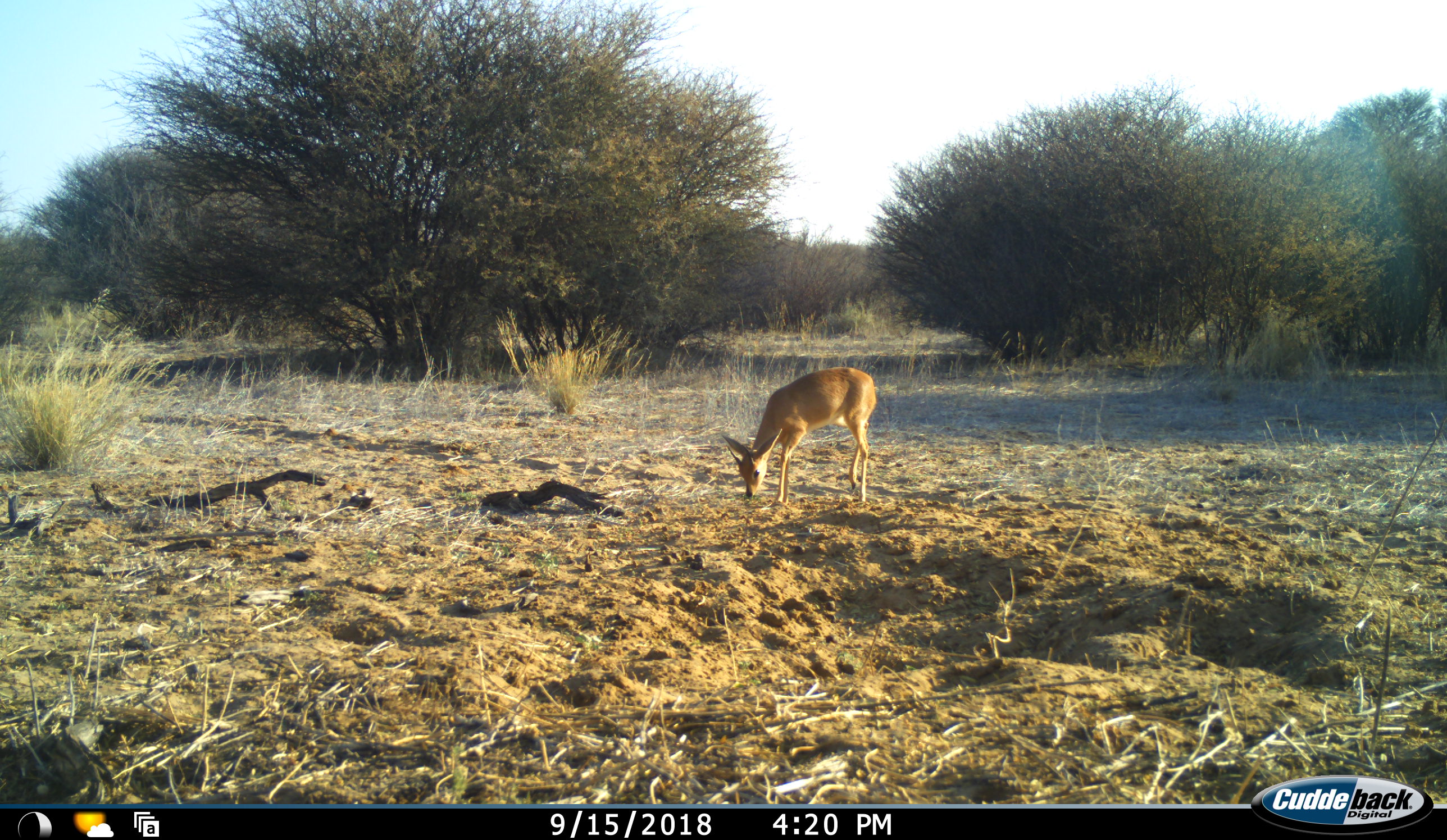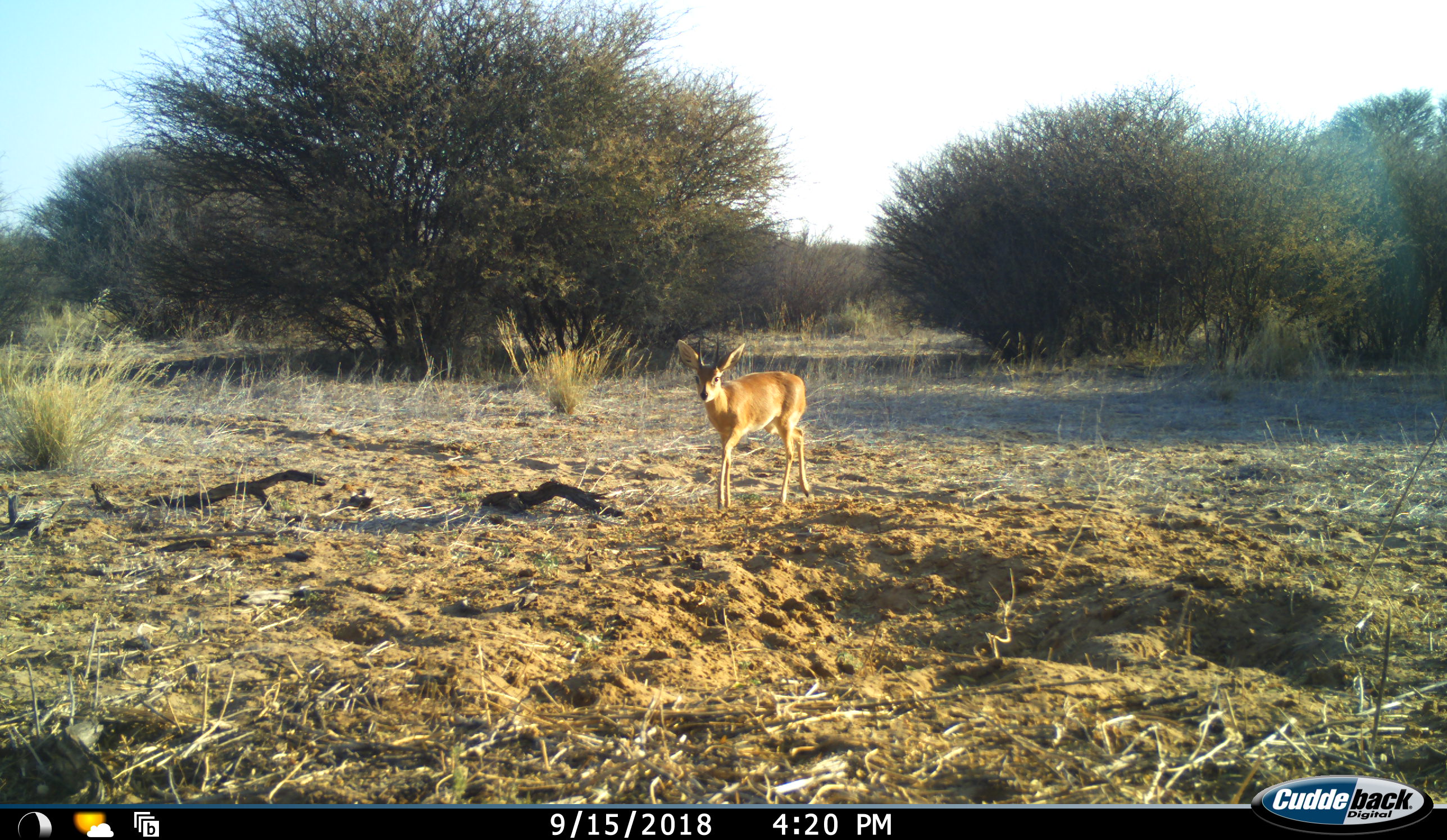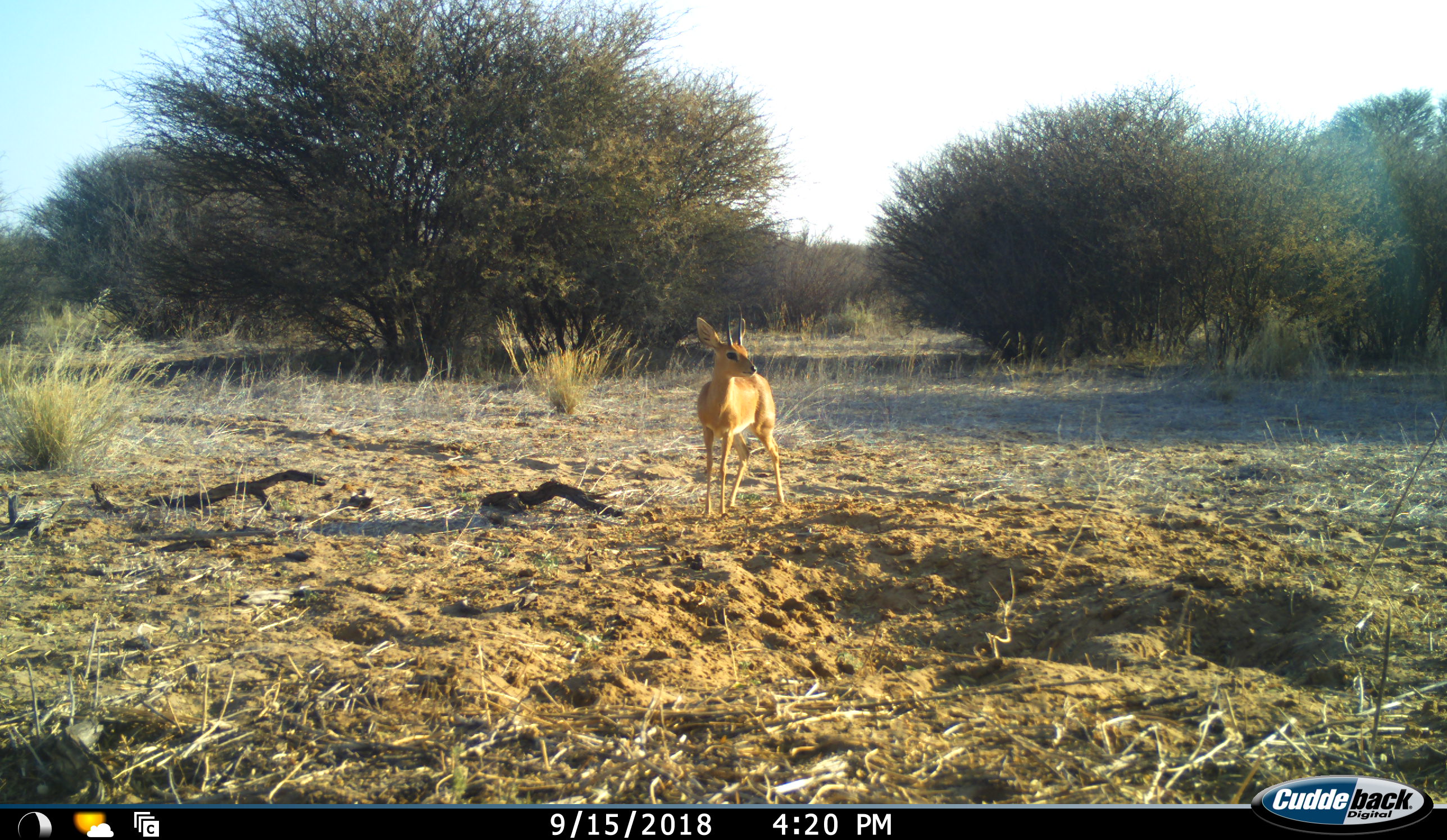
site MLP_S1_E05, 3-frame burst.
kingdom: Animalia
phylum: Chordata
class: Mammalia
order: Artiodactyla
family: Bovidae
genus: Raphicerus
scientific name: Raphicerus campestris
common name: steenbok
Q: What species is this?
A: Steenbok (Raphicerus campestris).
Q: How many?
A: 1.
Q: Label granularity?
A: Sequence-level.